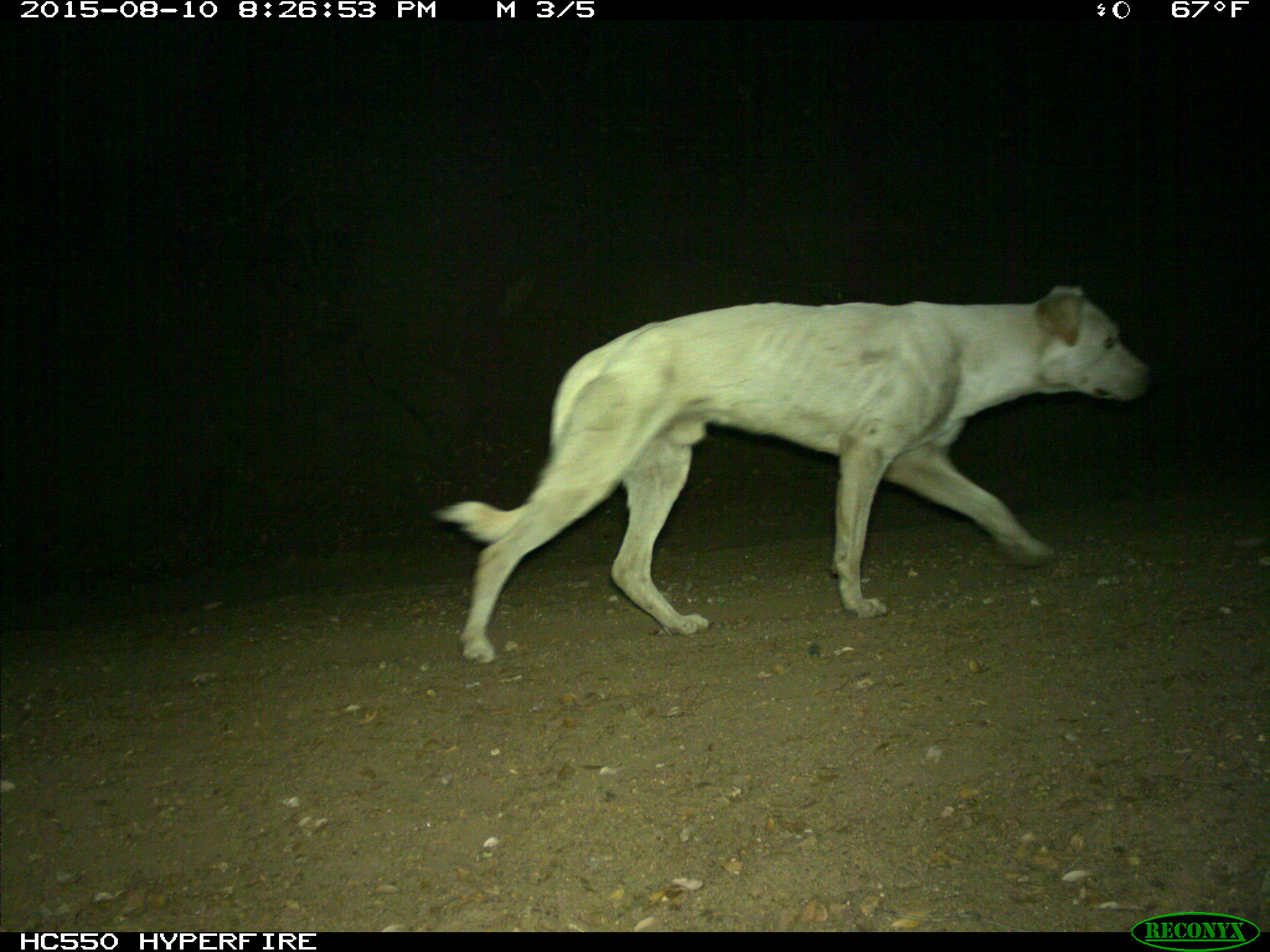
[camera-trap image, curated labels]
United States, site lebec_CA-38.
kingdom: Animalia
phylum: Chordata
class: Mammalia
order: Carnivora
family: Canidae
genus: Canis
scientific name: Canis familiaris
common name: domestic dog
Canis familiaris (domestic dog).